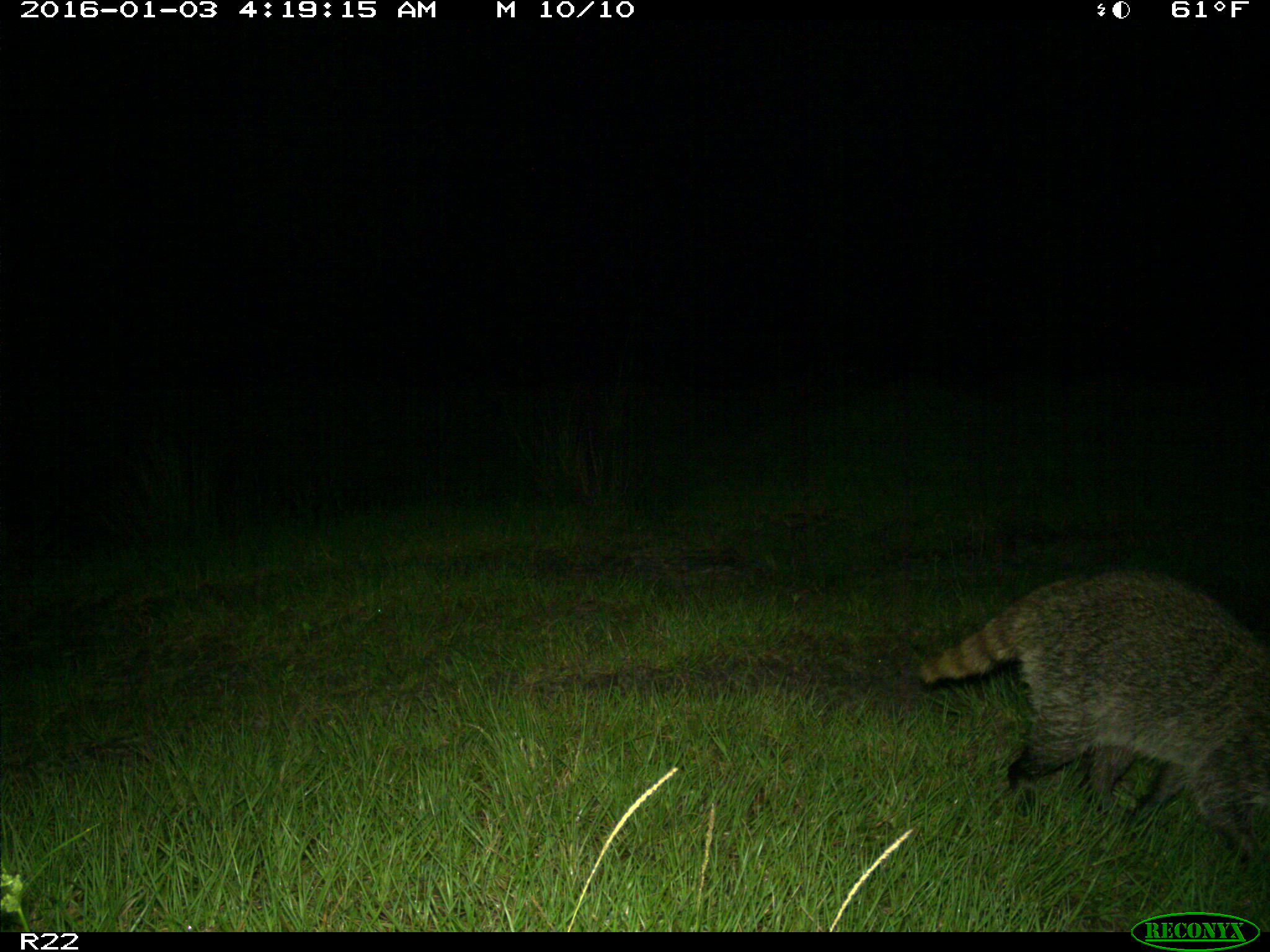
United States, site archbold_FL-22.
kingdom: Animalia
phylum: Chordata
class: Mammalia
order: Carnivora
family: Procyonidae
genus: Procyon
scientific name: Procyon lotor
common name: common raccoon